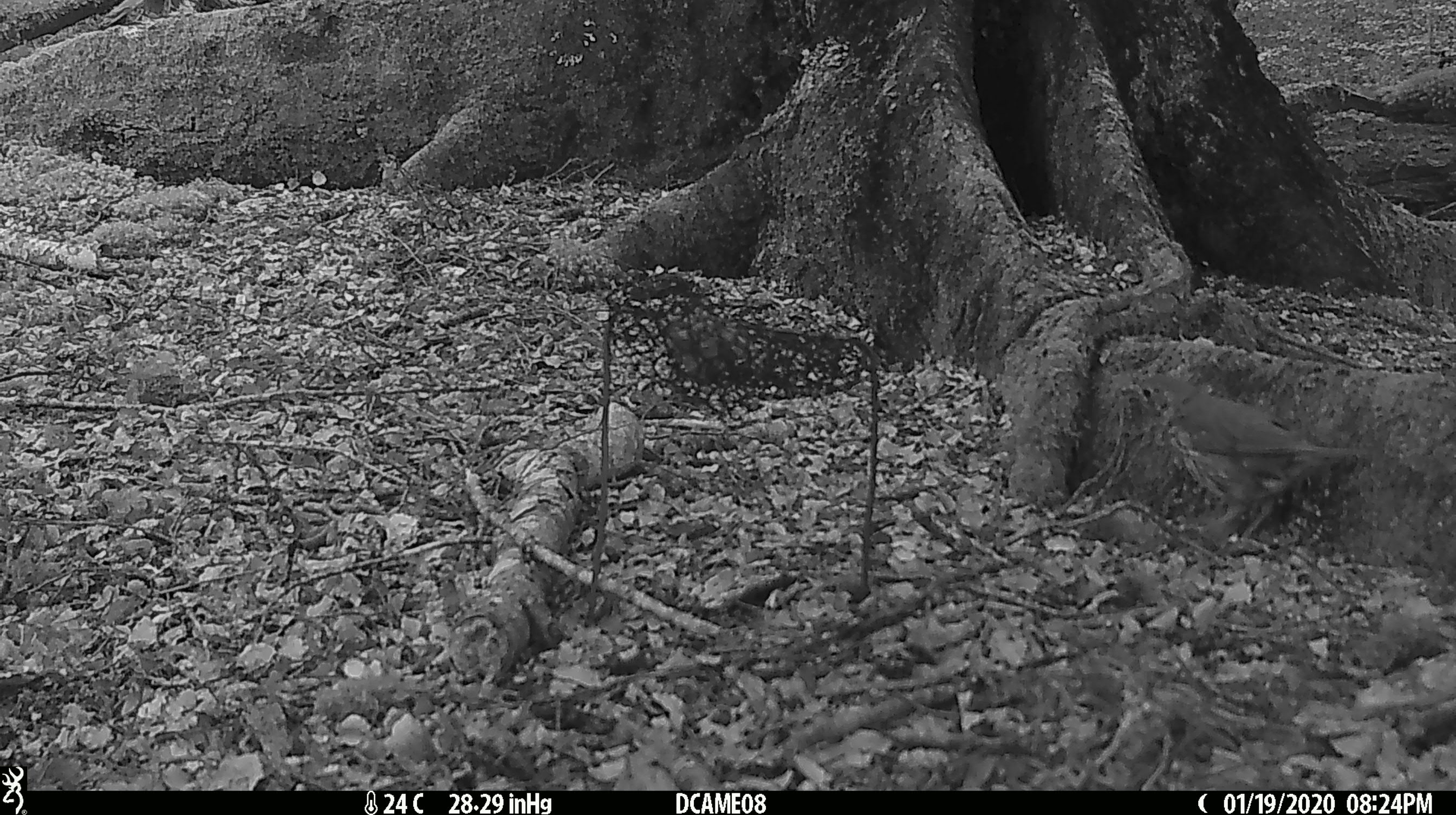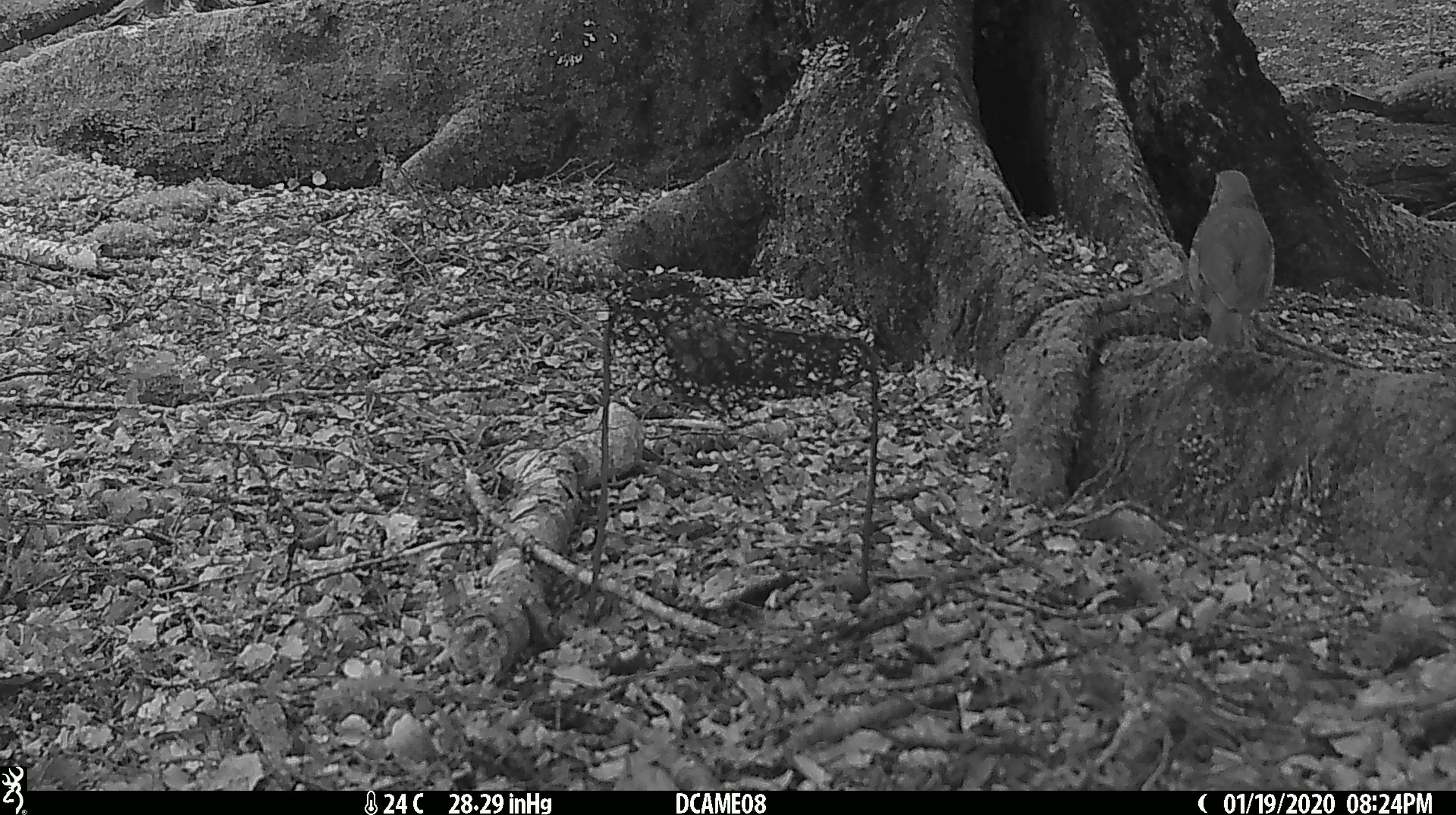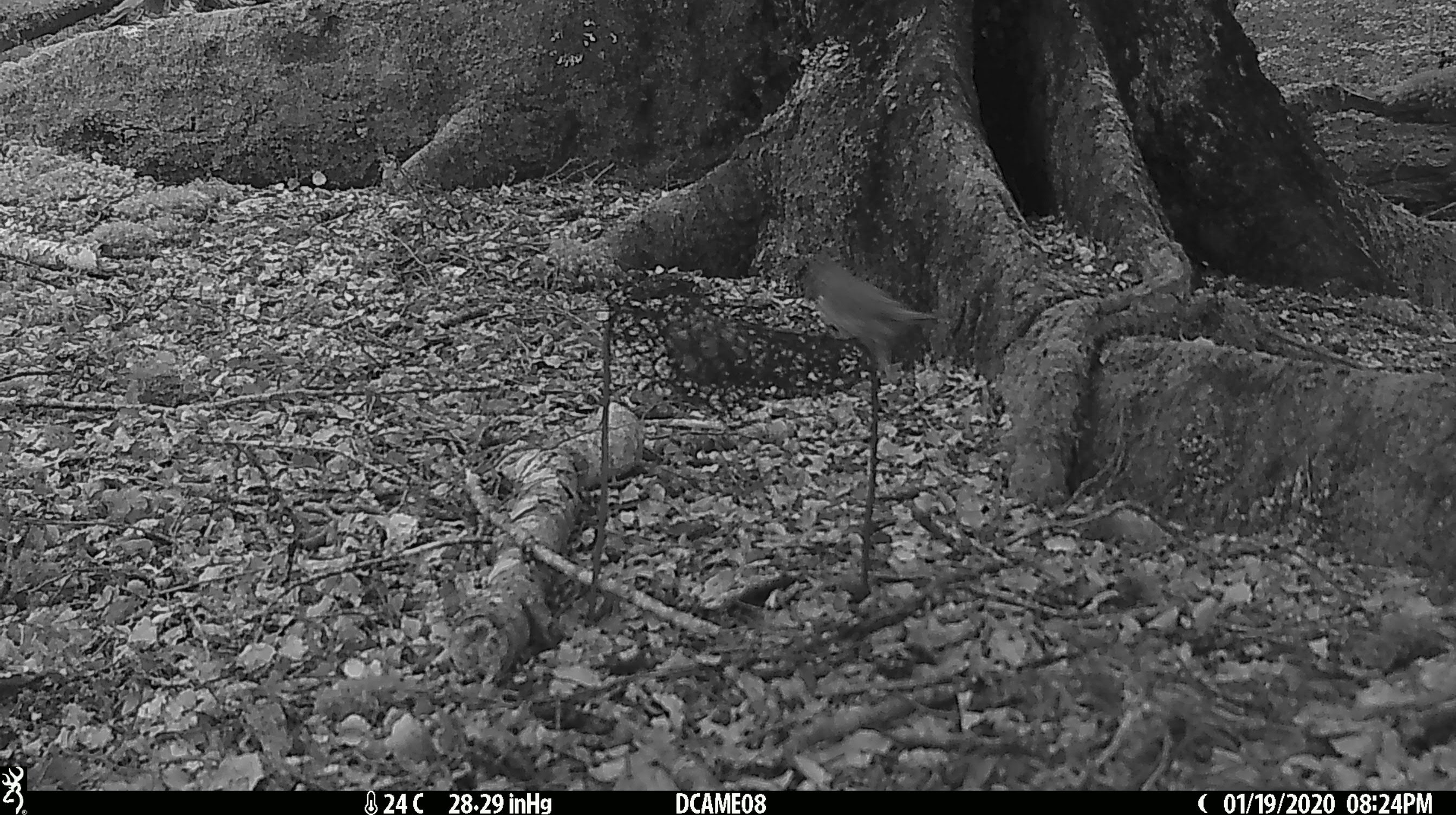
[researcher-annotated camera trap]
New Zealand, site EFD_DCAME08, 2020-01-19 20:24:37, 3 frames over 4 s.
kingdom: Animalia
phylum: Chordata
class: Aves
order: Passeriformes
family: Turdidae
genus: Turdus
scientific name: Turdus philomelos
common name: song thrush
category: thrush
Thrush (song thrush) (Turdus philomelos).